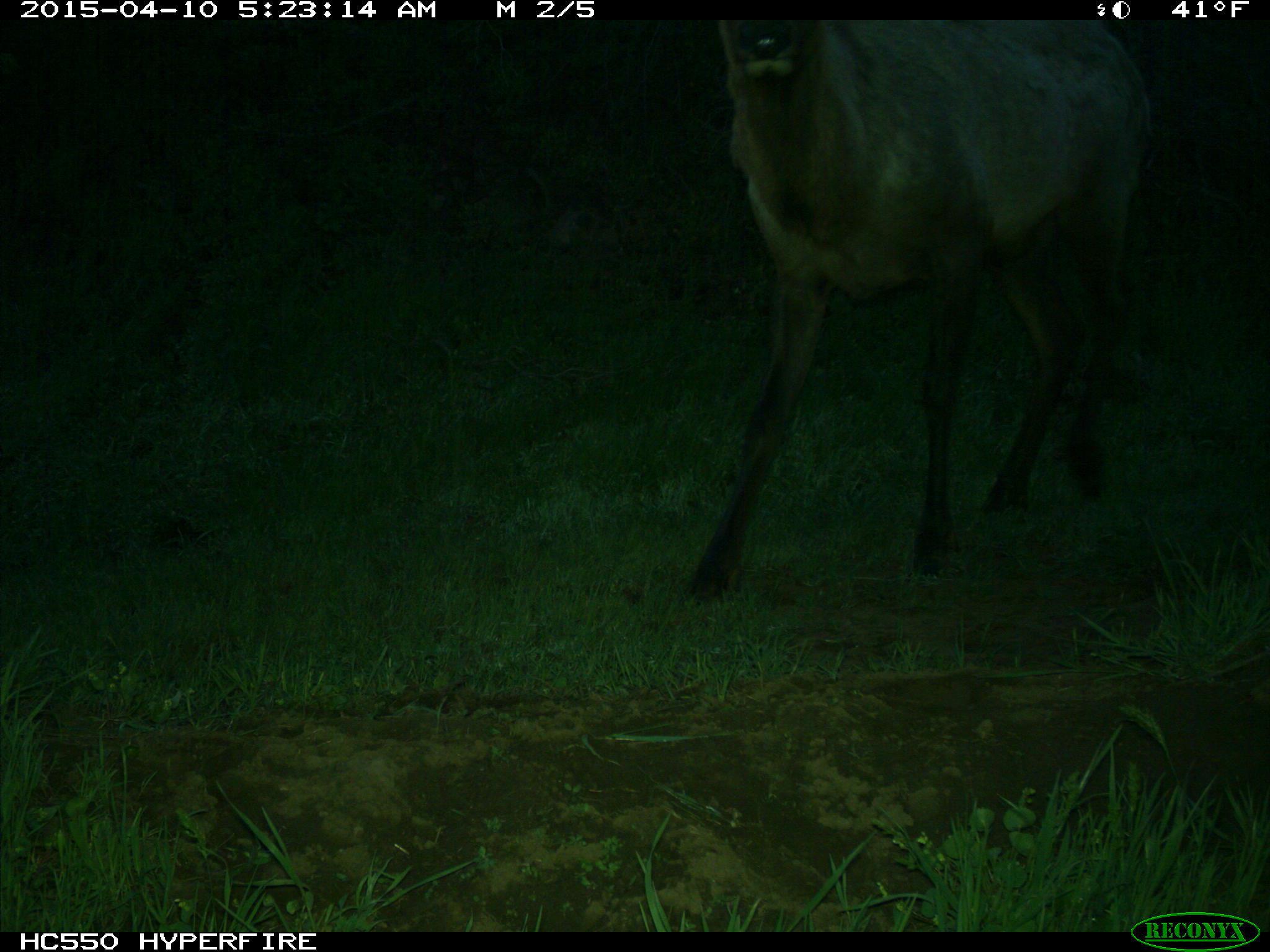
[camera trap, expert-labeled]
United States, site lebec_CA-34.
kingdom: Animalia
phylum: Chordata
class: Mammalia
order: Artiodactyla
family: Cervidae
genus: Cervus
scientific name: Cervus canadensis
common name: elk